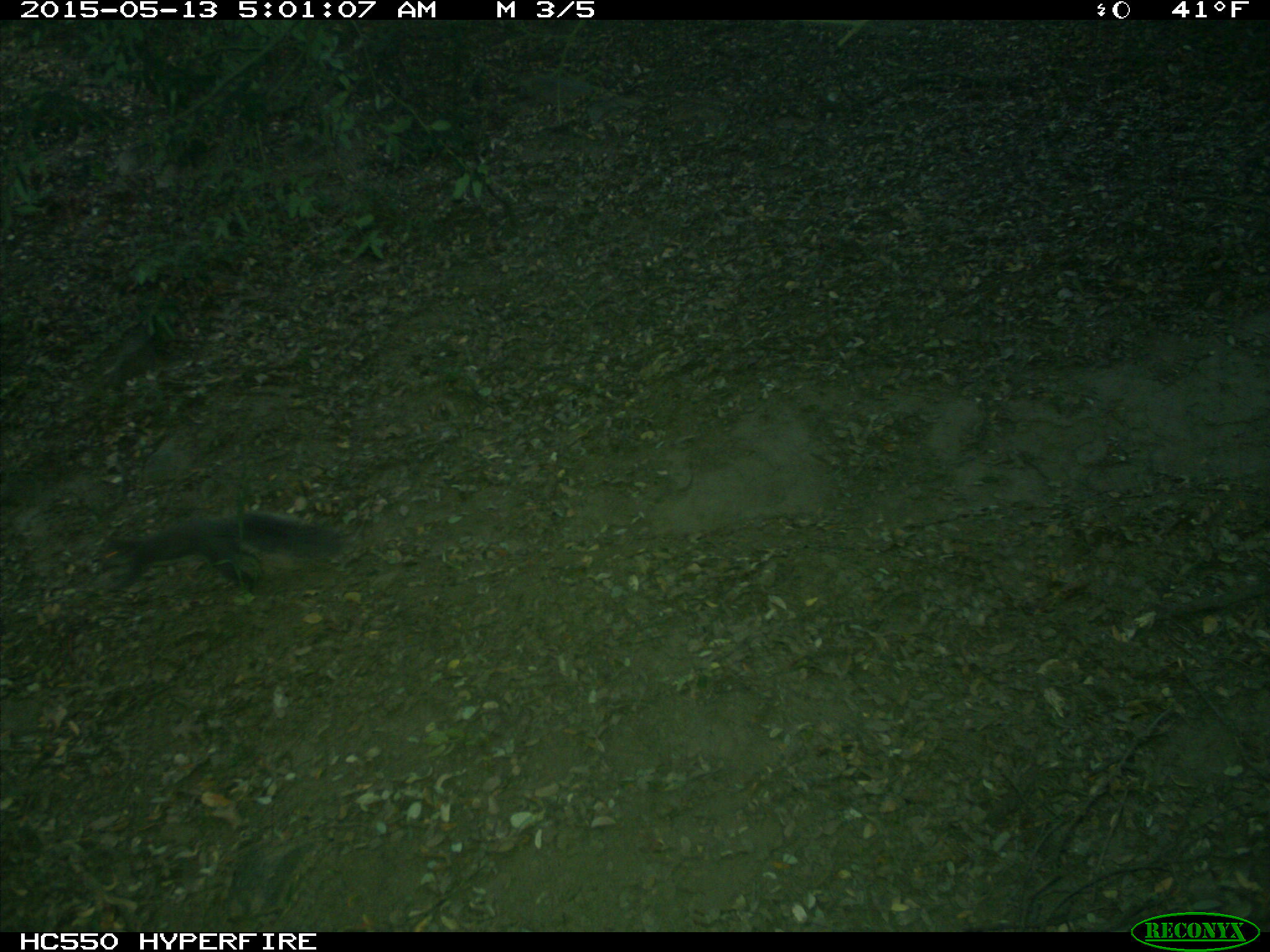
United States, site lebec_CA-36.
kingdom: Animalia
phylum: Chordata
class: Mammalia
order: Rodentia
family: Sciuridae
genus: Sciurus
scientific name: Sciurus carolinensis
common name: eastern gray squirrel